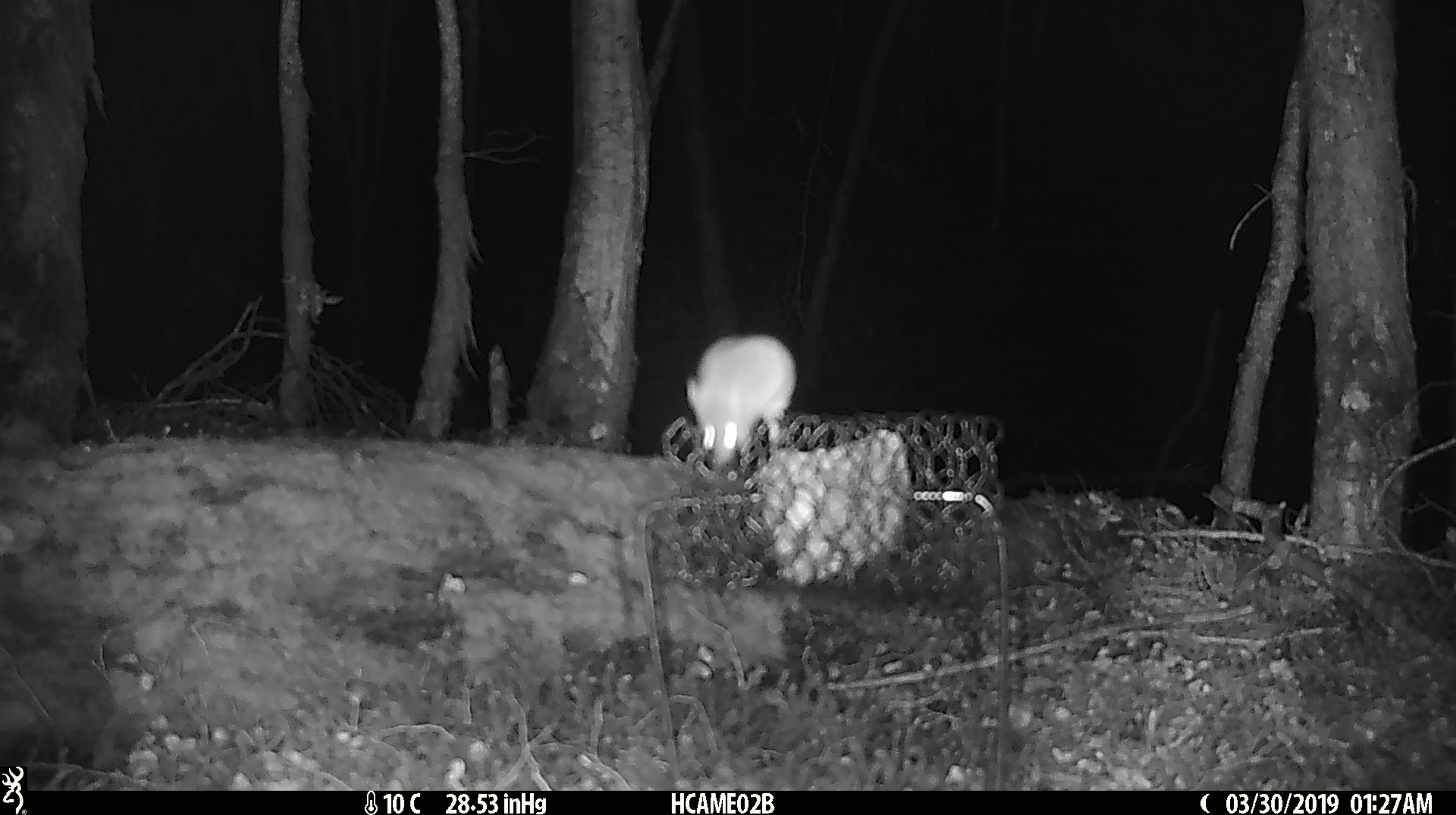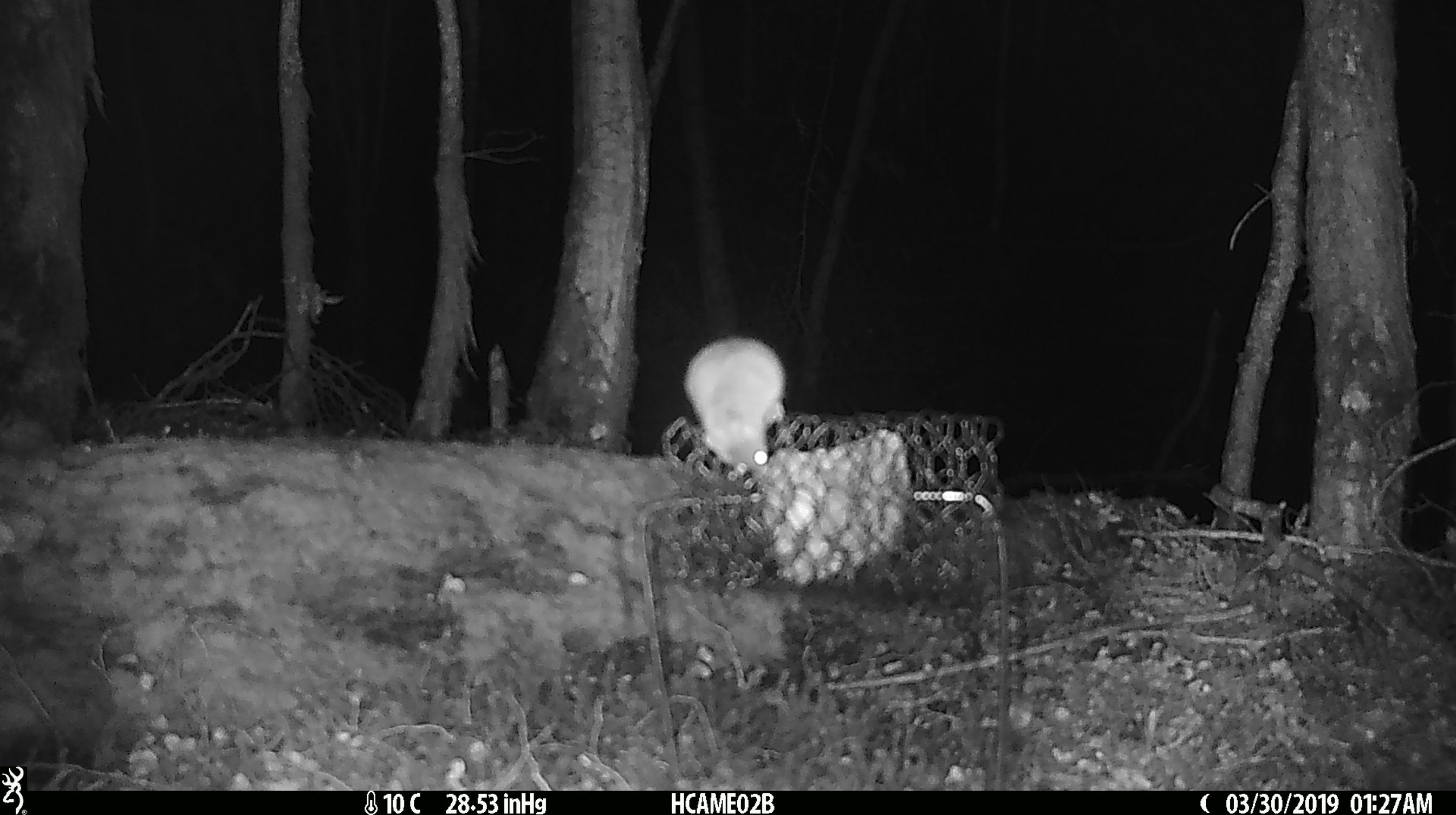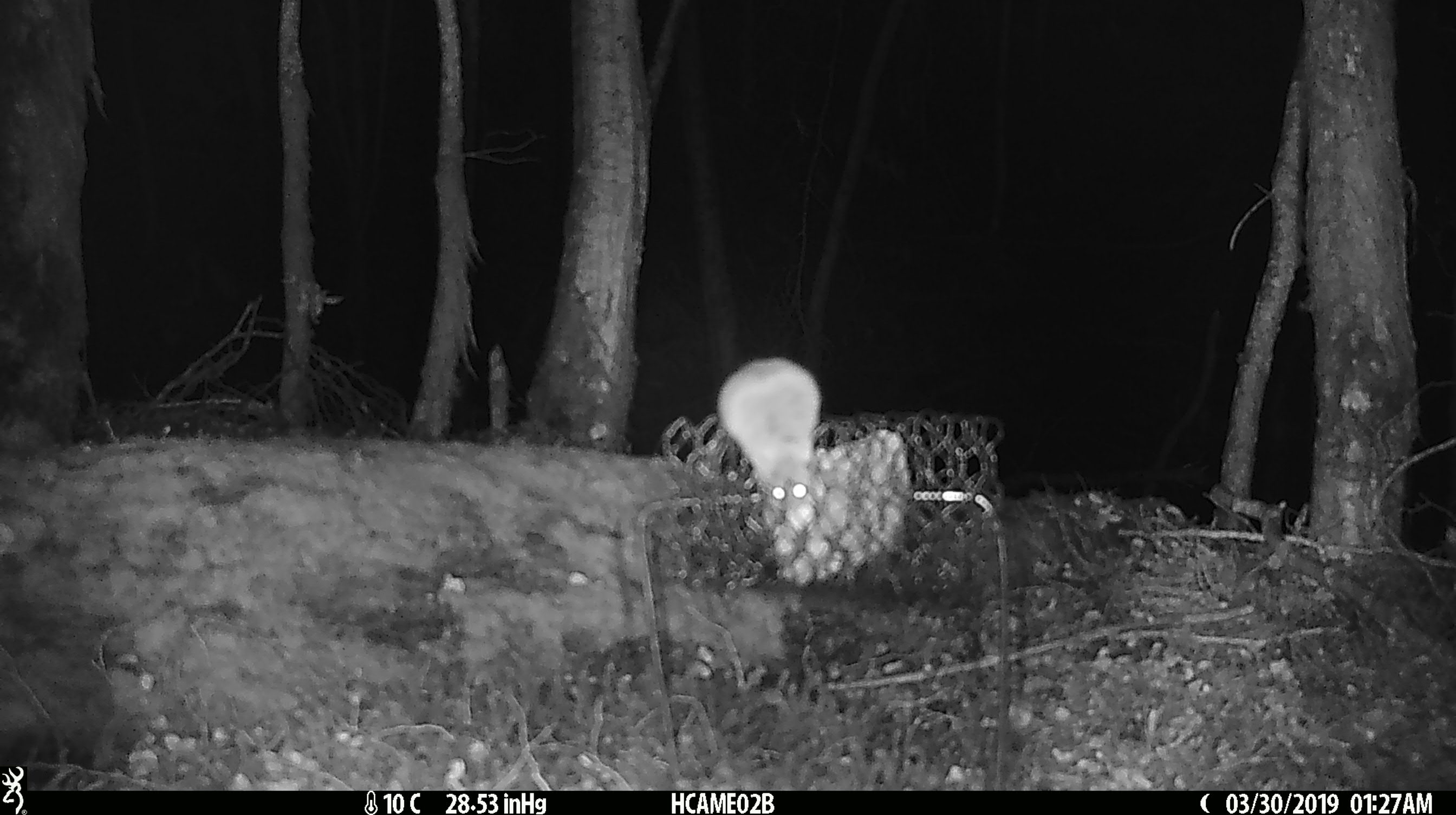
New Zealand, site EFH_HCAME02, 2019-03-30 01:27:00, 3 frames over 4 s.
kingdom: Animalia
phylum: Chordata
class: Mammalia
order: Rodentia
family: Muridae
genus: Mus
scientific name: Mus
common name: mouse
Mouse (Mus).